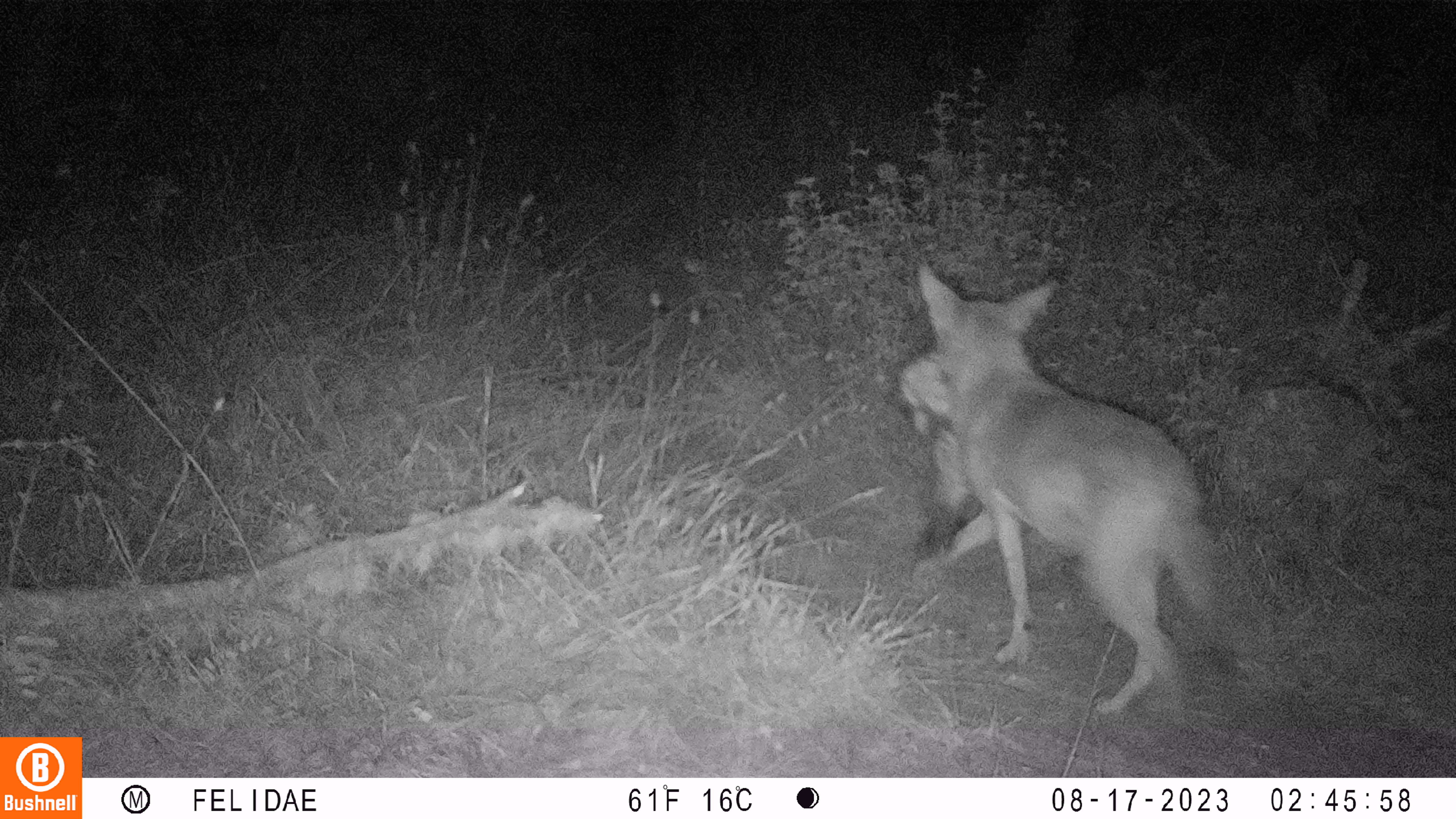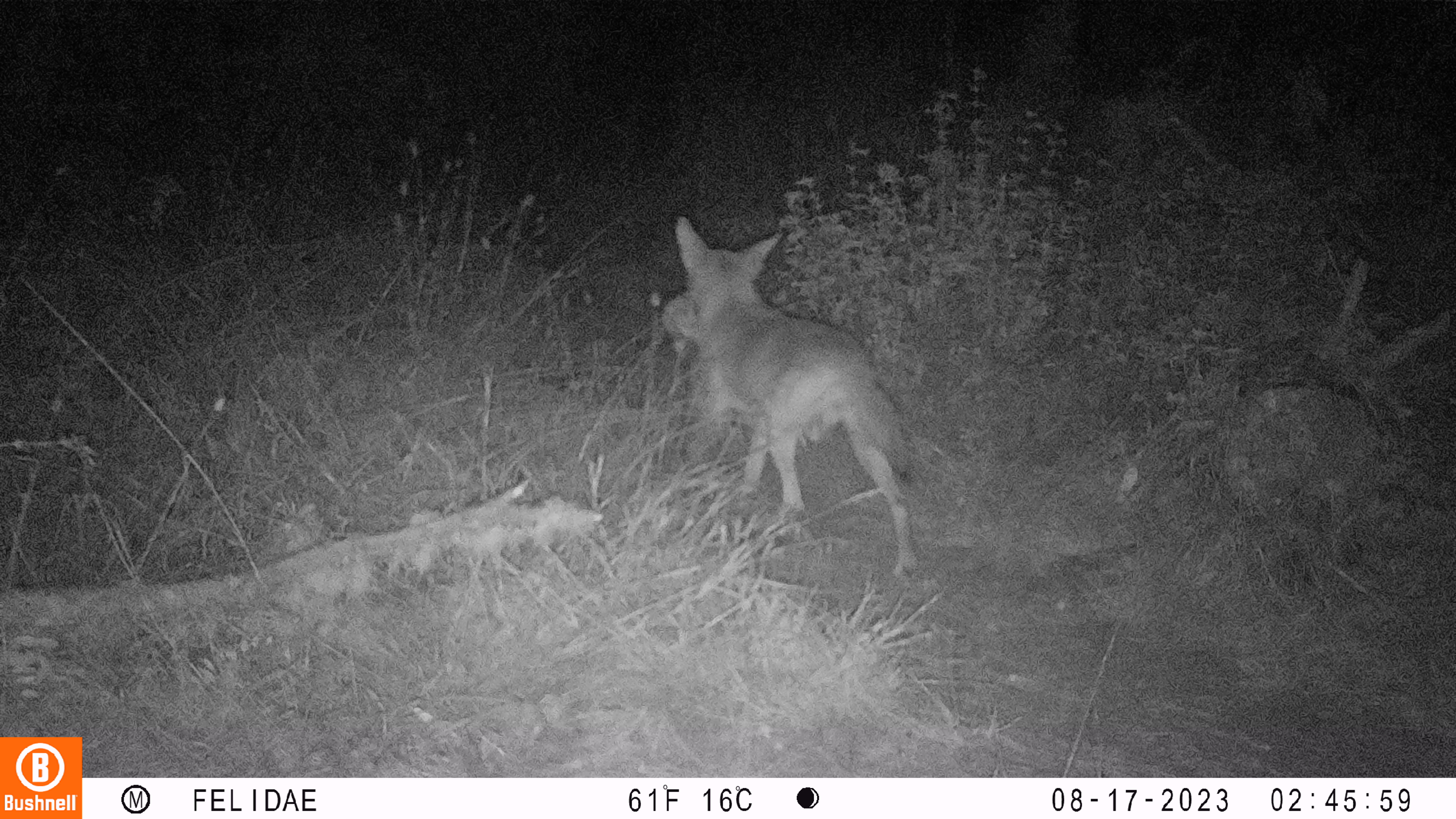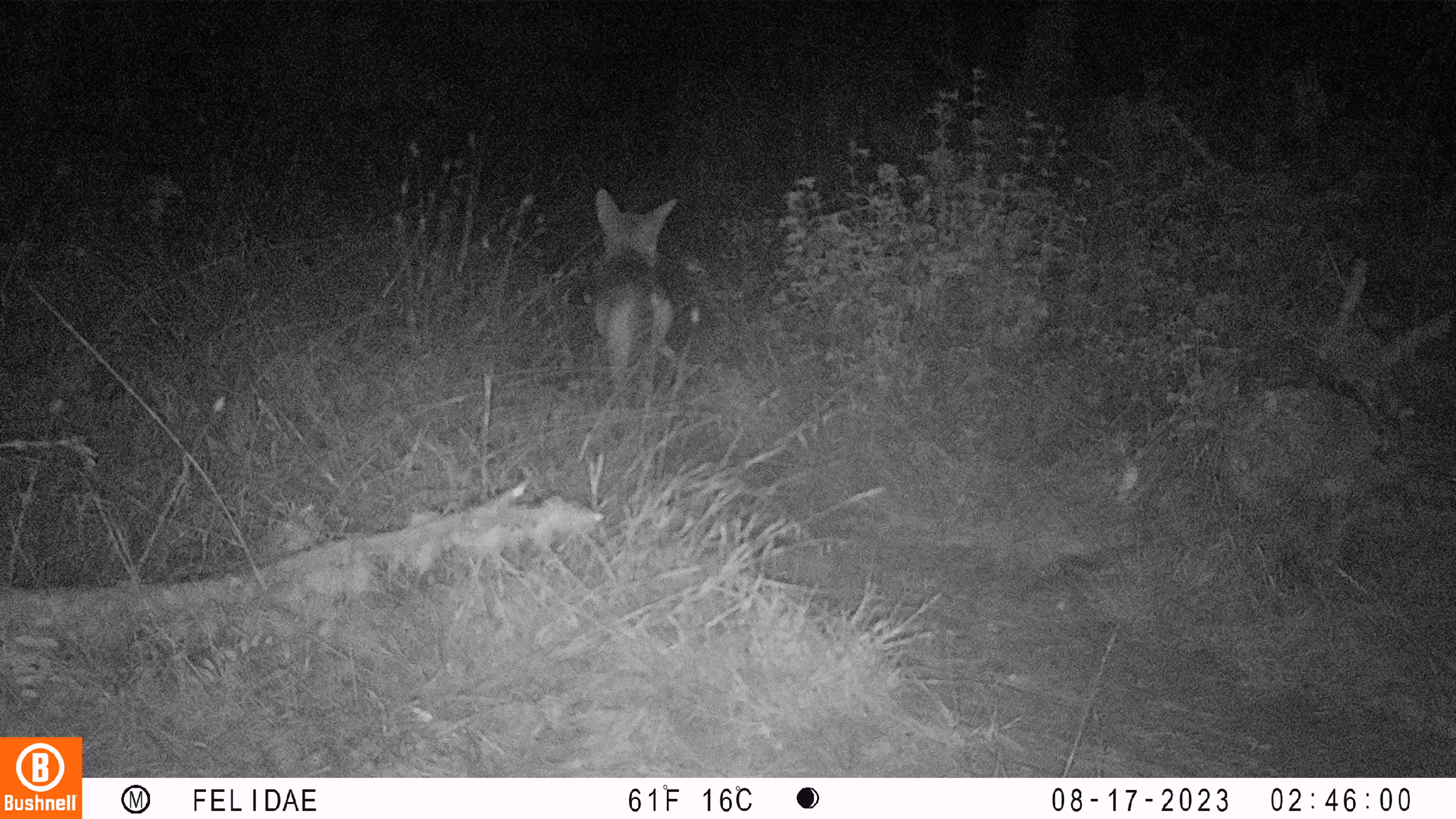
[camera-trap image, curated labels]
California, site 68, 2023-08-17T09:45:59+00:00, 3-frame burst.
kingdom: Animalia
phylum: Chordata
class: Mammalia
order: Carnivora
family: Canidae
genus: Canis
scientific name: Canis latrans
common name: coyote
Coyote (Canis latrans).